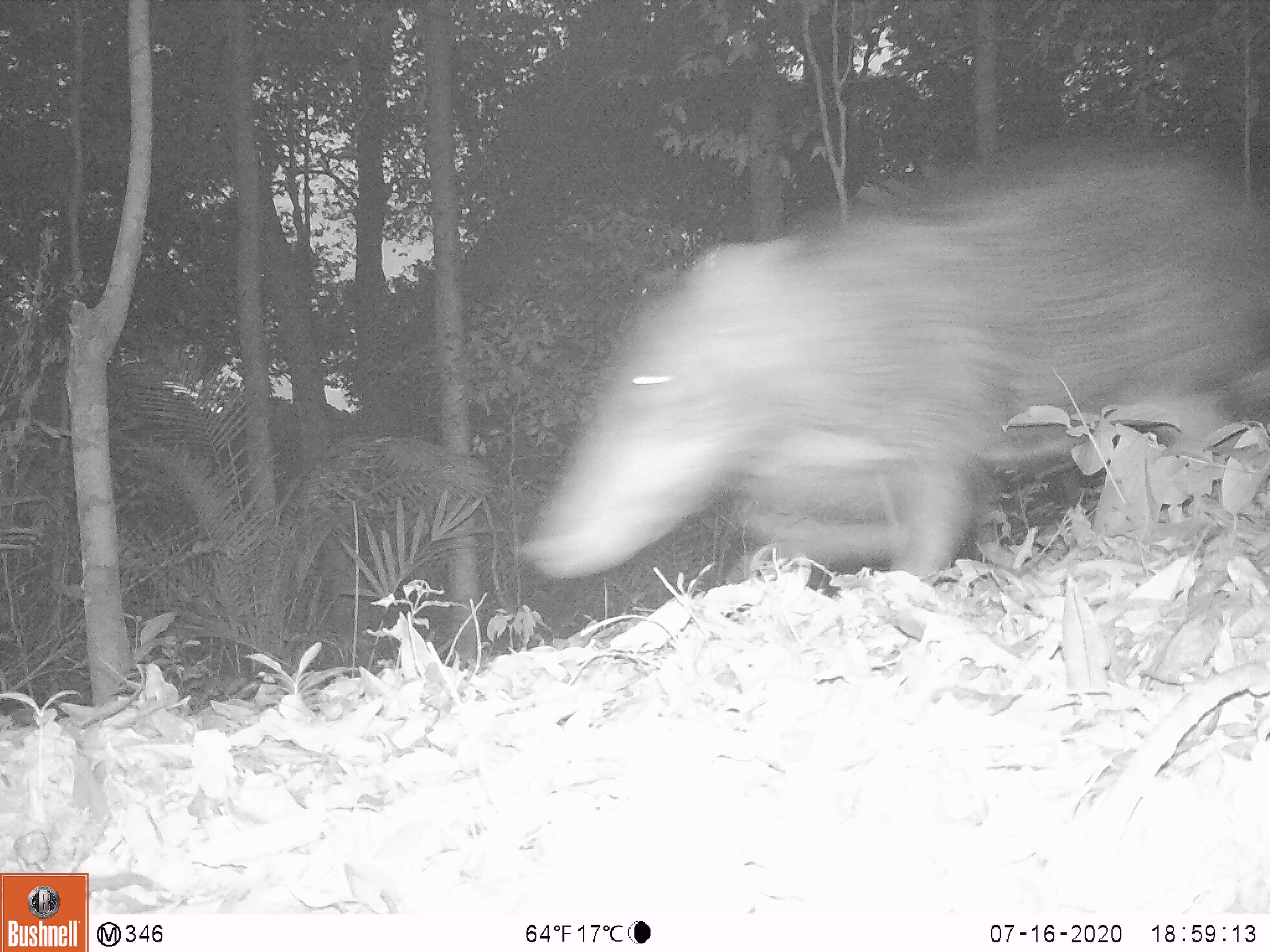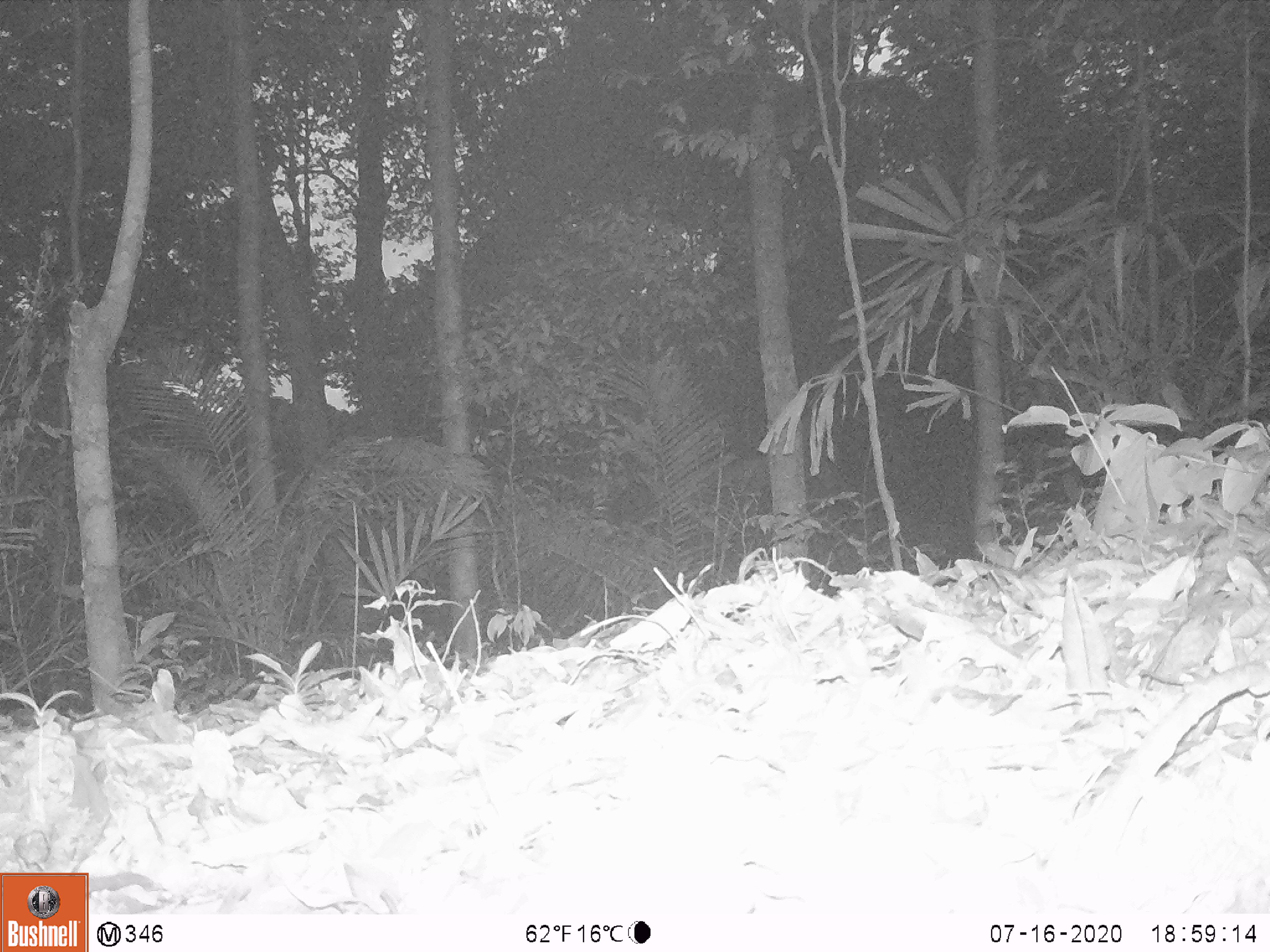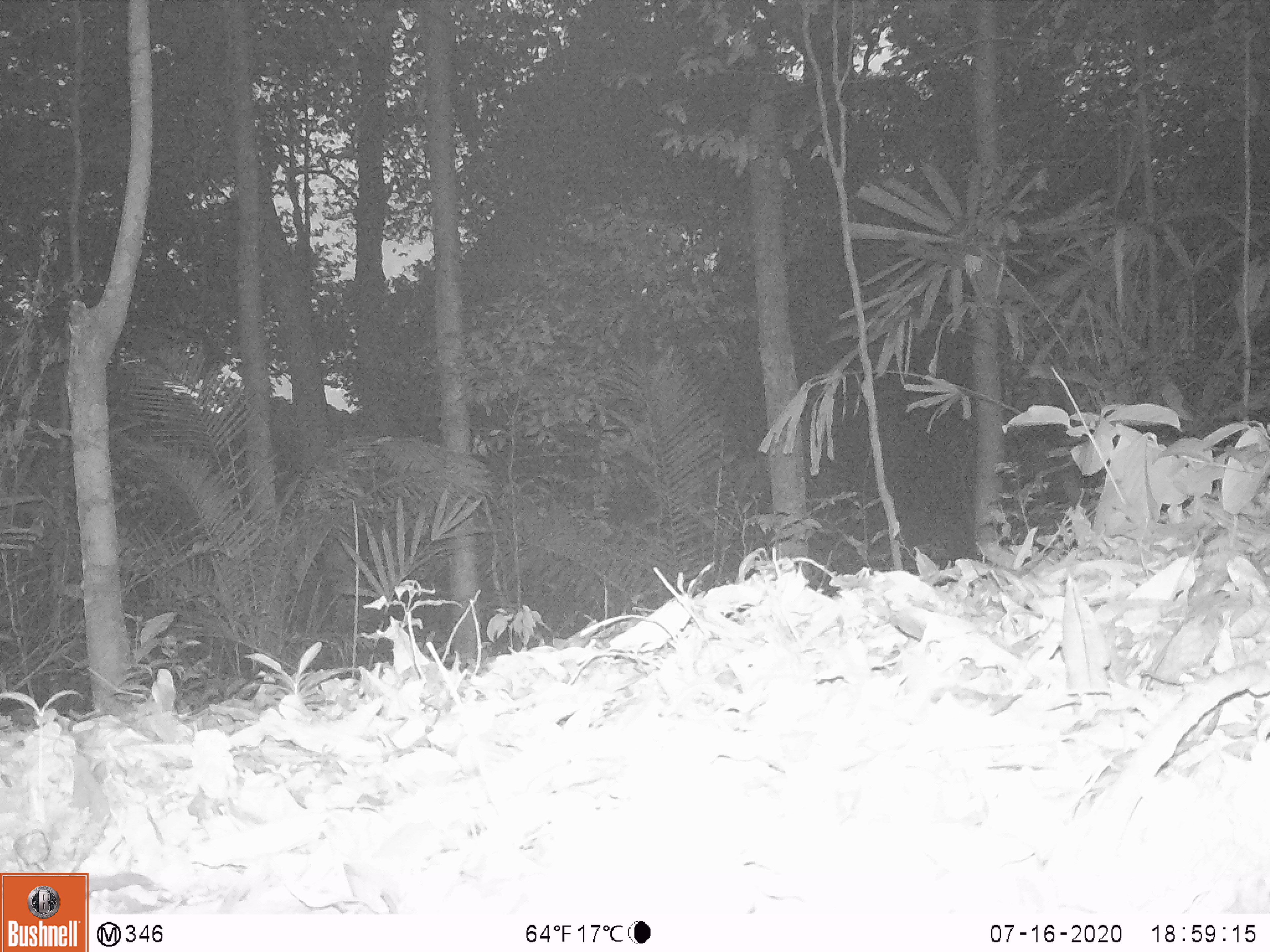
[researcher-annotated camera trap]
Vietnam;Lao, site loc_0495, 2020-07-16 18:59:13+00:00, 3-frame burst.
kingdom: Animalia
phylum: Chordata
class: Mammalia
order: Artiodactyla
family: Suidae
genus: Sus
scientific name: Sus scrofa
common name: eurasian wild pig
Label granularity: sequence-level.